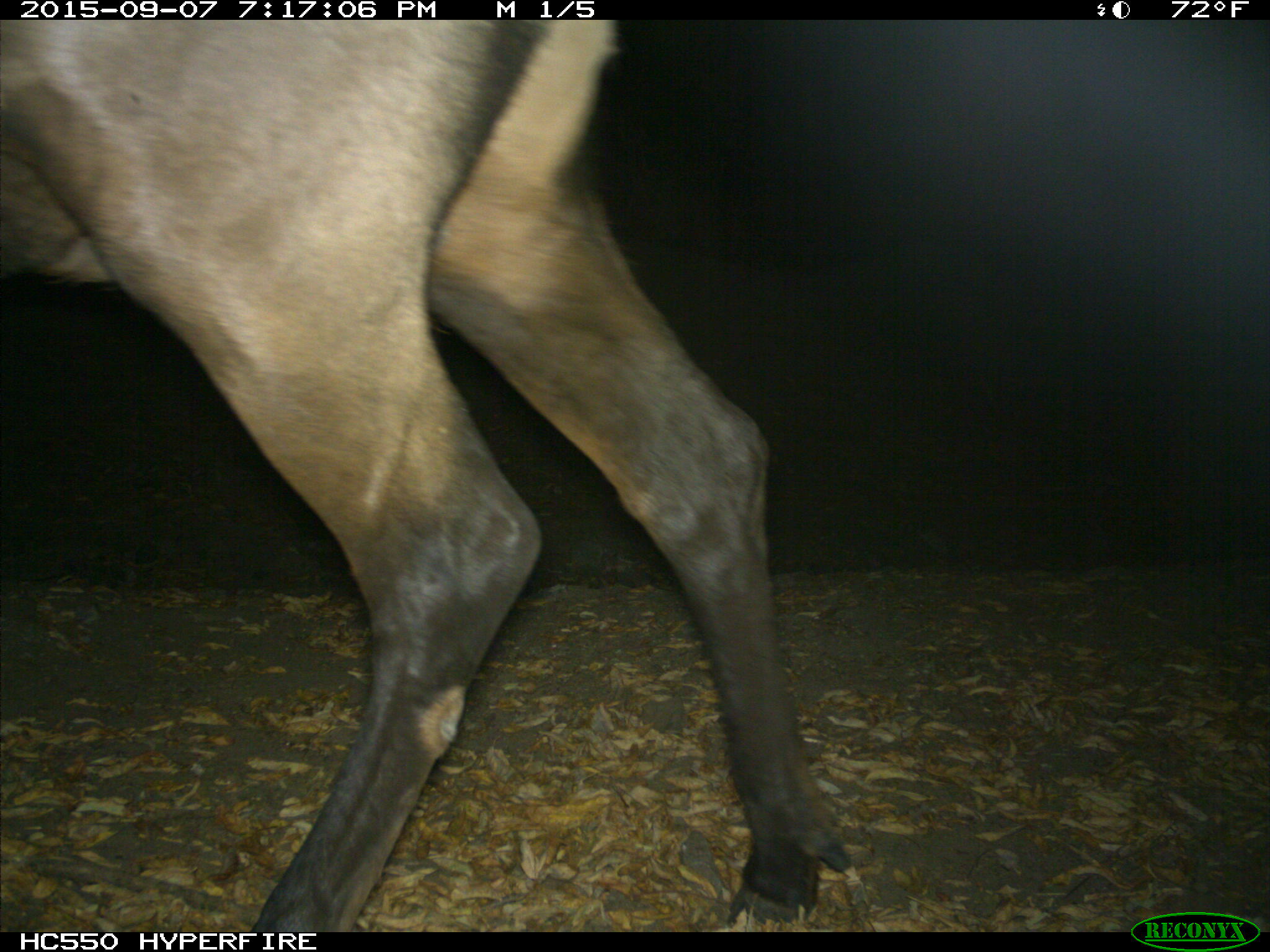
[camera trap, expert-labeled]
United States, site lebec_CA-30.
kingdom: Animalia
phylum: Chordata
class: Mammalia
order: Artiodactyla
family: Cervidae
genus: Cervus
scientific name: Cervus canadensis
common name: elk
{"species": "Cervus canadensis (elk)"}